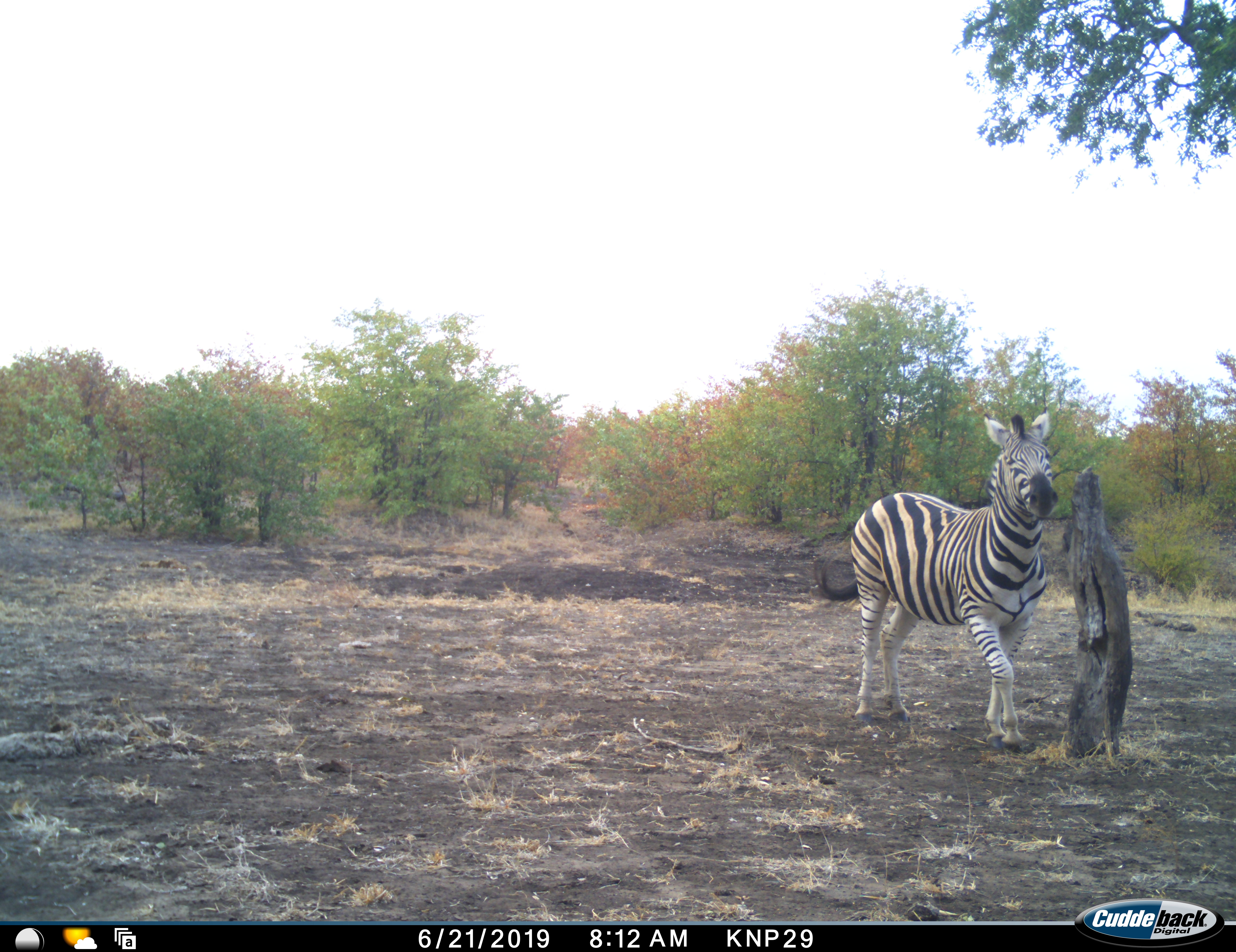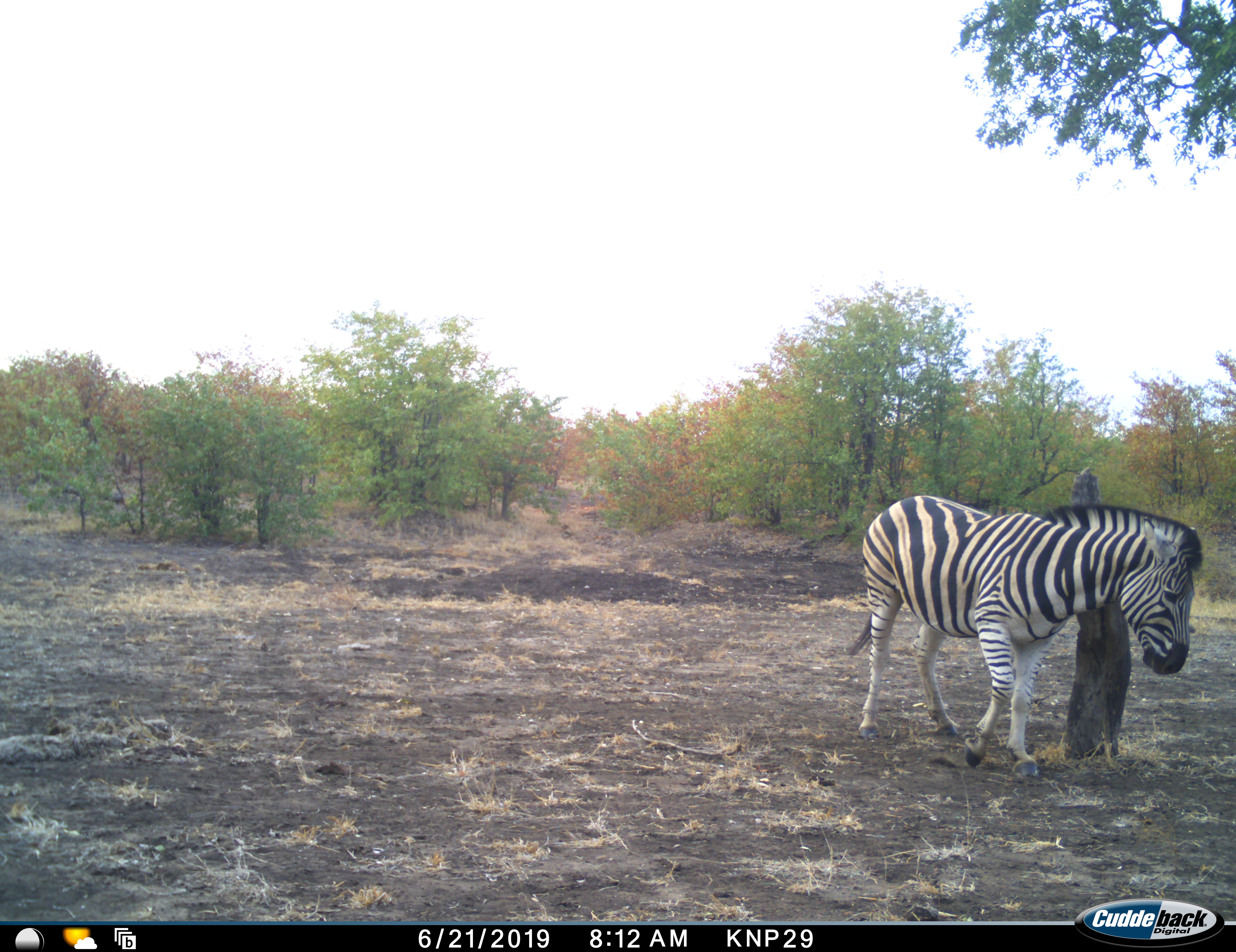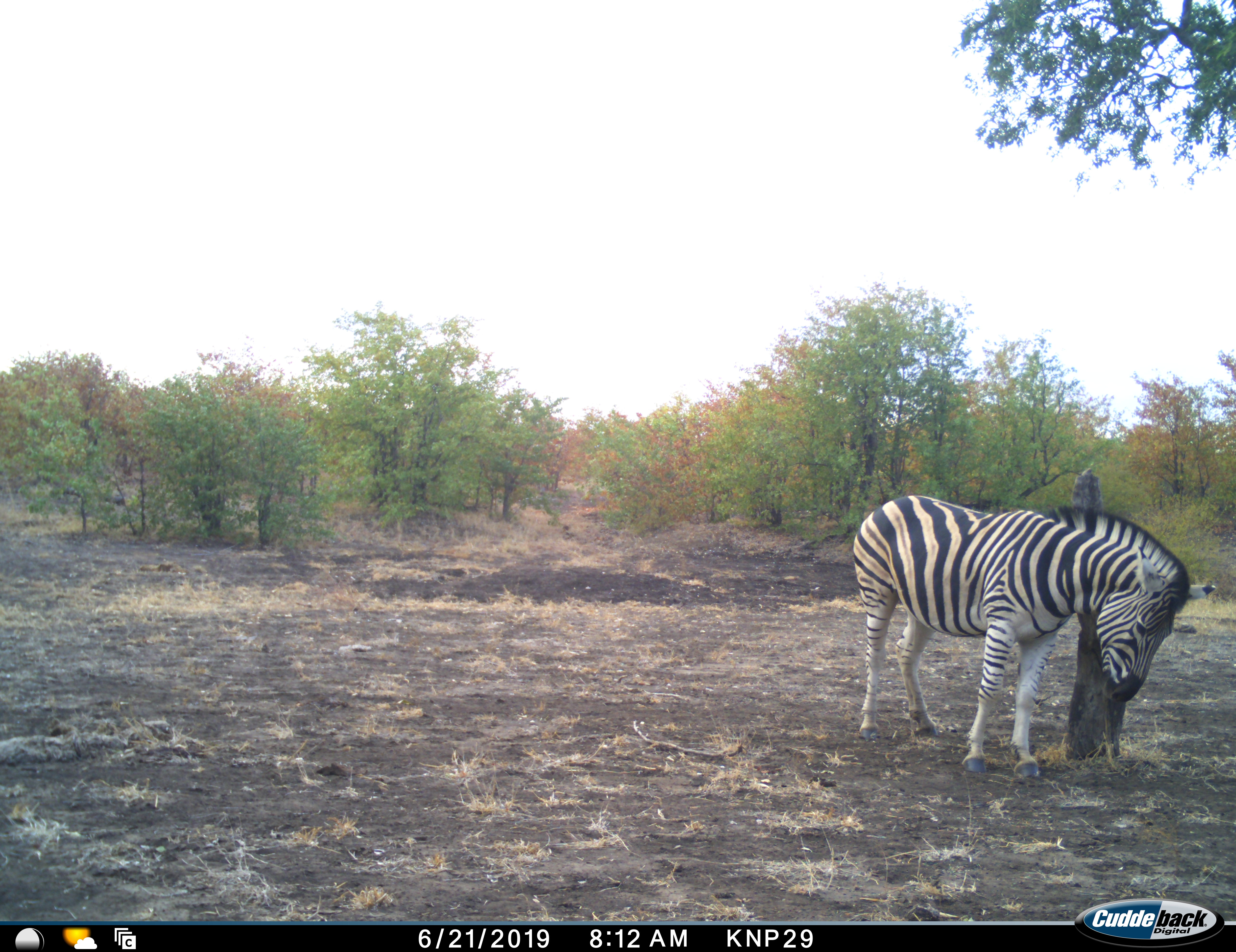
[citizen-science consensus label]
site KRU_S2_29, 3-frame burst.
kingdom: Animalia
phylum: Chordata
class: Mammalia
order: Perissodactyla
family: Equidae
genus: Equus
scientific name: Equus quagga burchellii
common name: burchell's zebra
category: zebraburchells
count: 1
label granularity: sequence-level